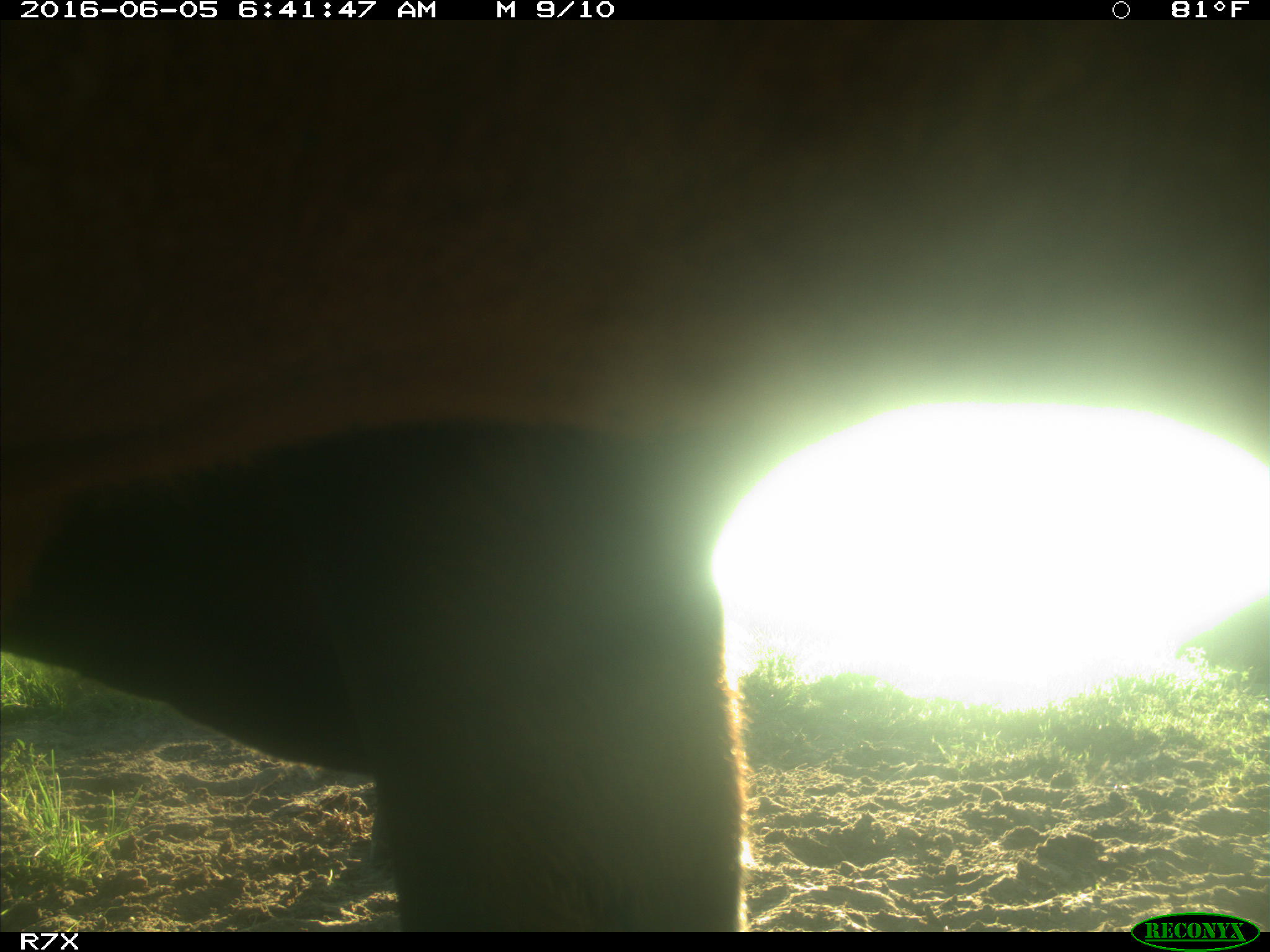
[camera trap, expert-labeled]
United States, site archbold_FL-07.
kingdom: Animalia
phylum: Chordata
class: Mammalia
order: Artiodactyla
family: Bovidae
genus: Bos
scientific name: Bos taurus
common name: domestic cow